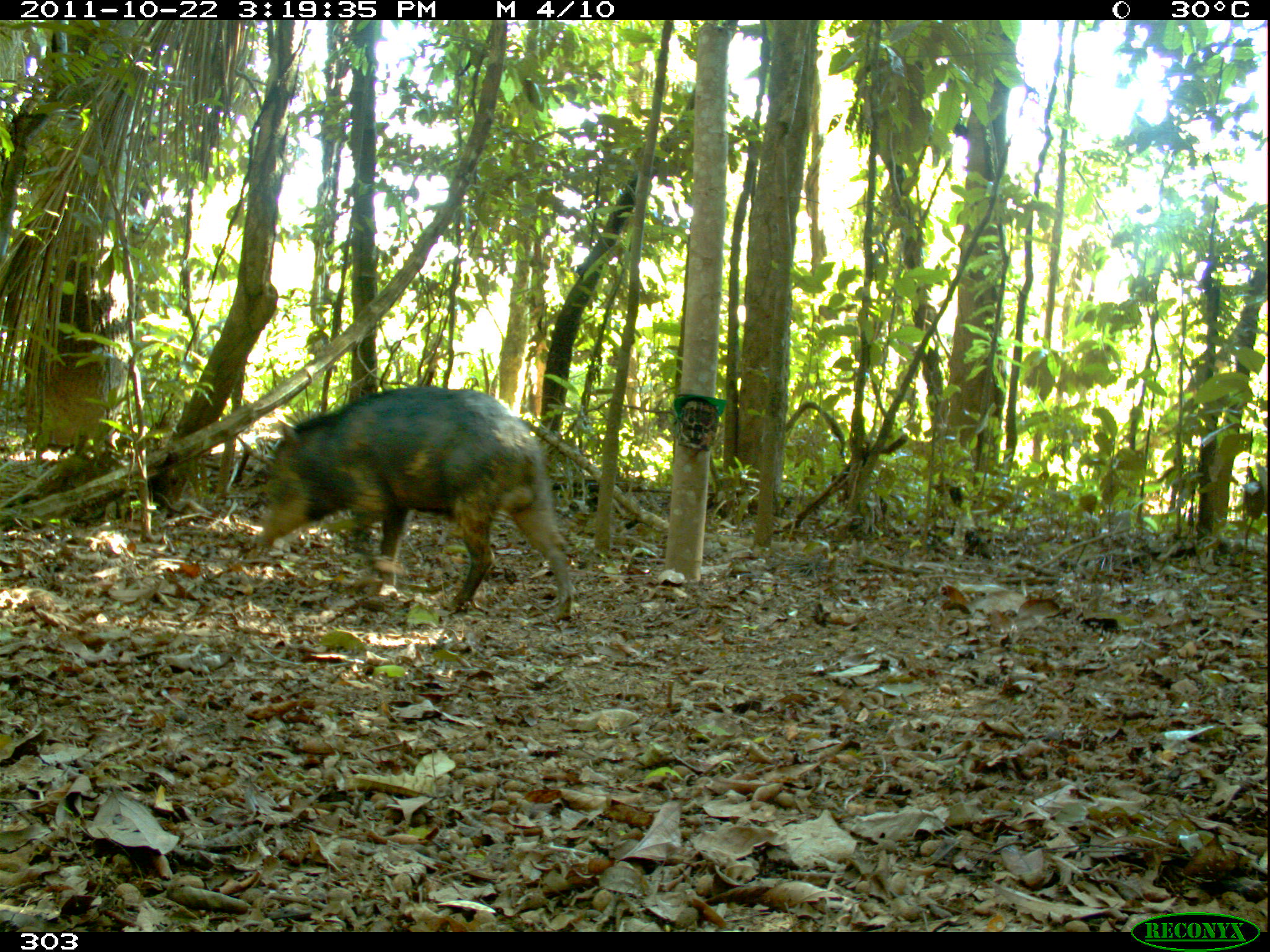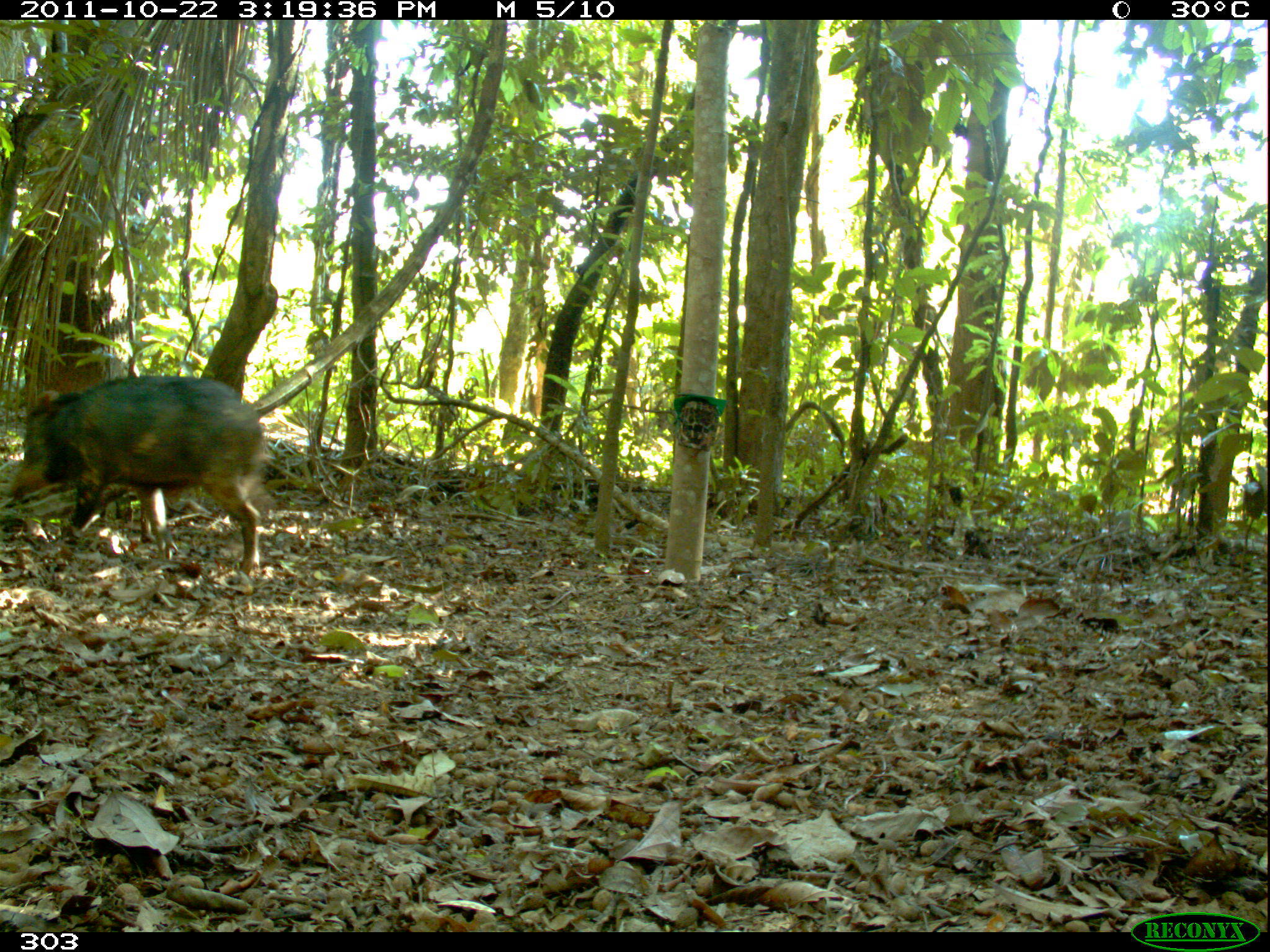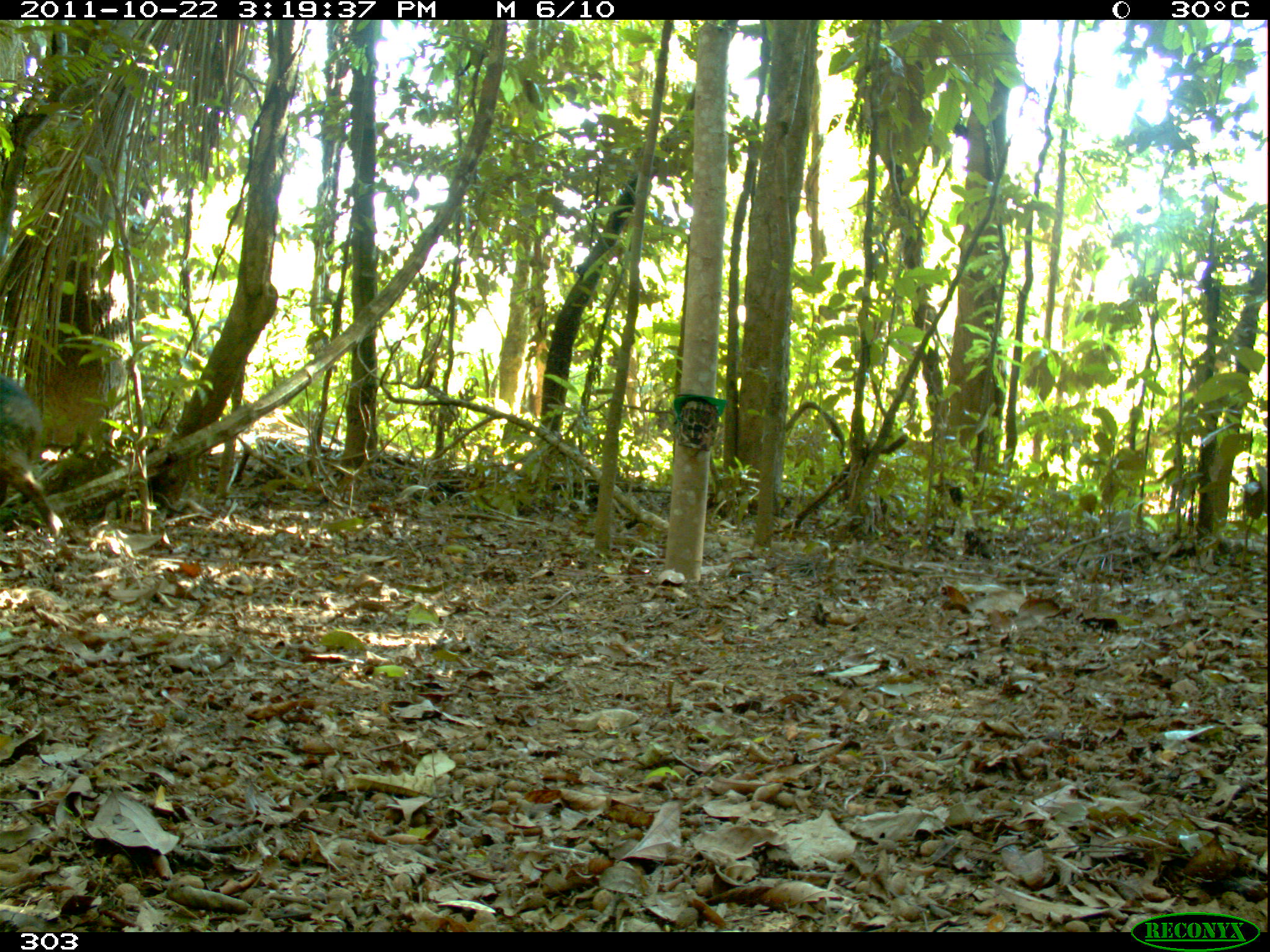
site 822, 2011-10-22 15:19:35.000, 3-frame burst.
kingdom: Animalia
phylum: Chordata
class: Mammalia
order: Artiodactyla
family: Tayassuidae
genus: Tayassu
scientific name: Tayassu pecari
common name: white-lipped peccary